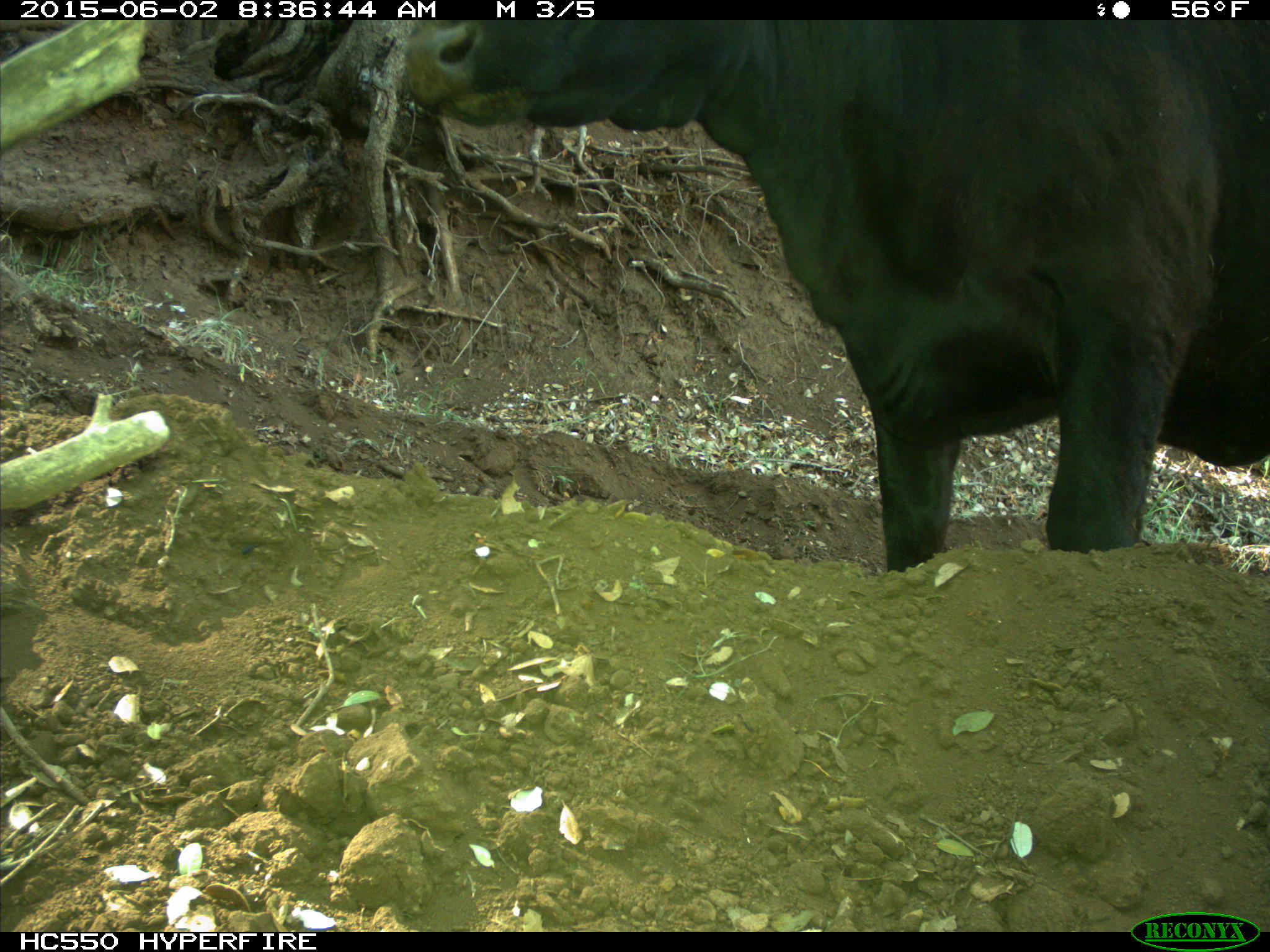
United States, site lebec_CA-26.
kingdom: Animalia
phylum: Chordata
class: Mammalia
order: Artiodactyla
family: Bovidae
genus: Bos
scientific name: Bos taurus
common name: domestic cow